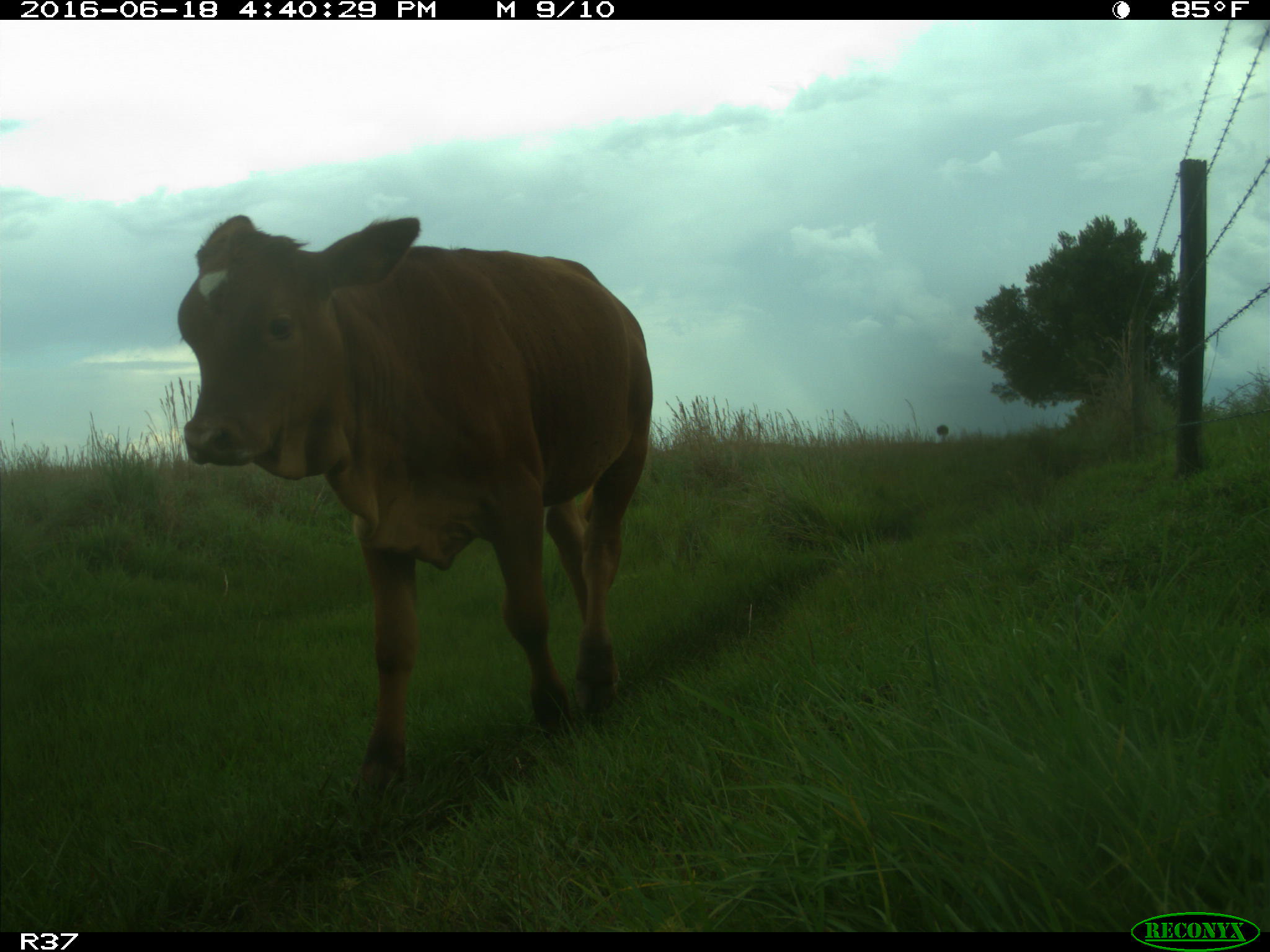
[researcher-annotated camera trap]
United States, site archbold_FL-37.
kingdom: Animalia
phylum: Chordata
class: Mammalia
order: Artiodactyla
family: Bovidae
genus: Bos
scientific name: Bos taurus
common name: domestic cow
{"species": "Bos taurus (domestic cow)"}